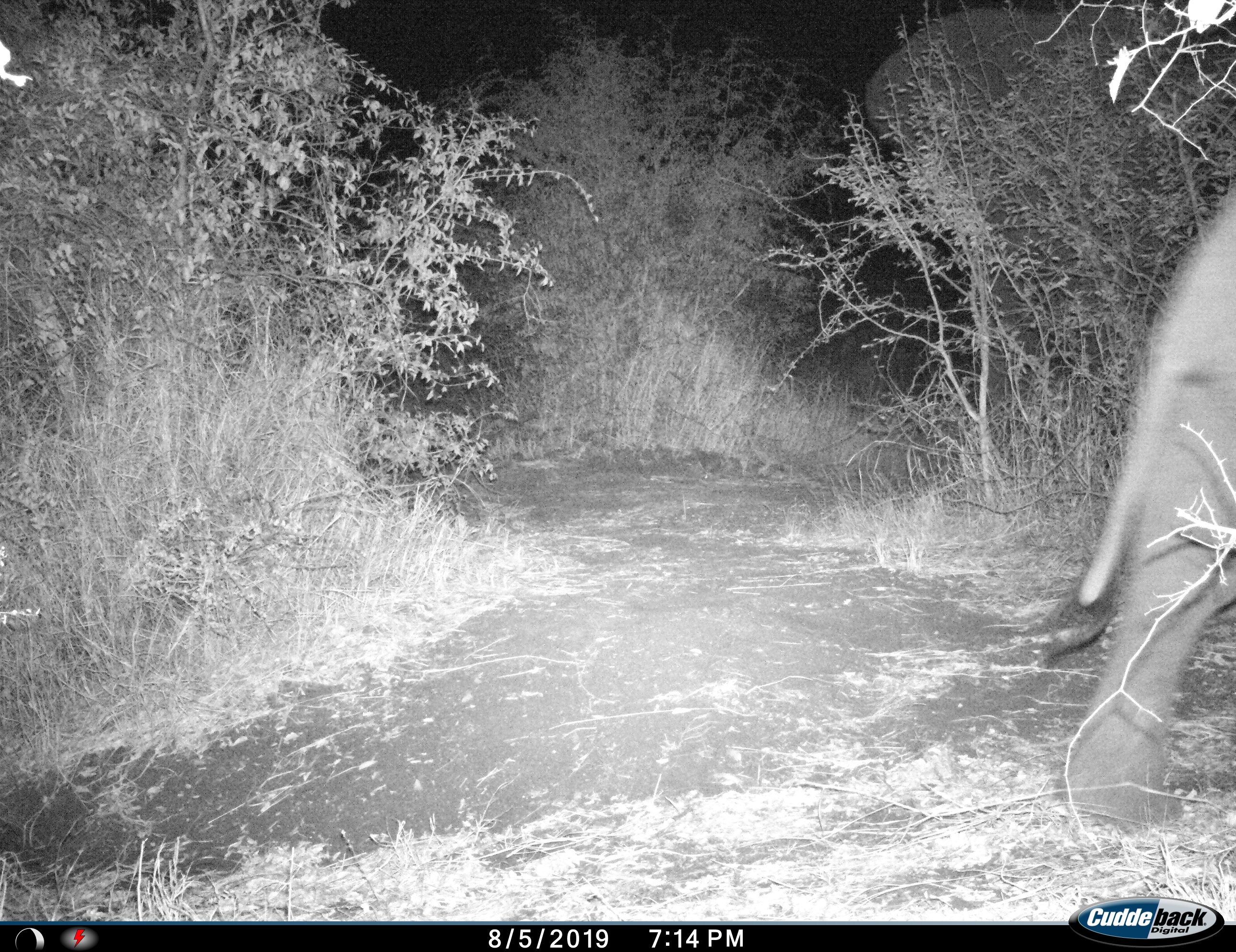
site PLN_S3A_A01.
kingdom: Animalia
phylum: Chordata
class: Mammalia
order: Proboscidea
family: Elephantidae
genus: Loxodonta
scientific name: Loxodonta africana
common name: african bush elephant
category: elephant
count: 1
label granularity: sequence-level